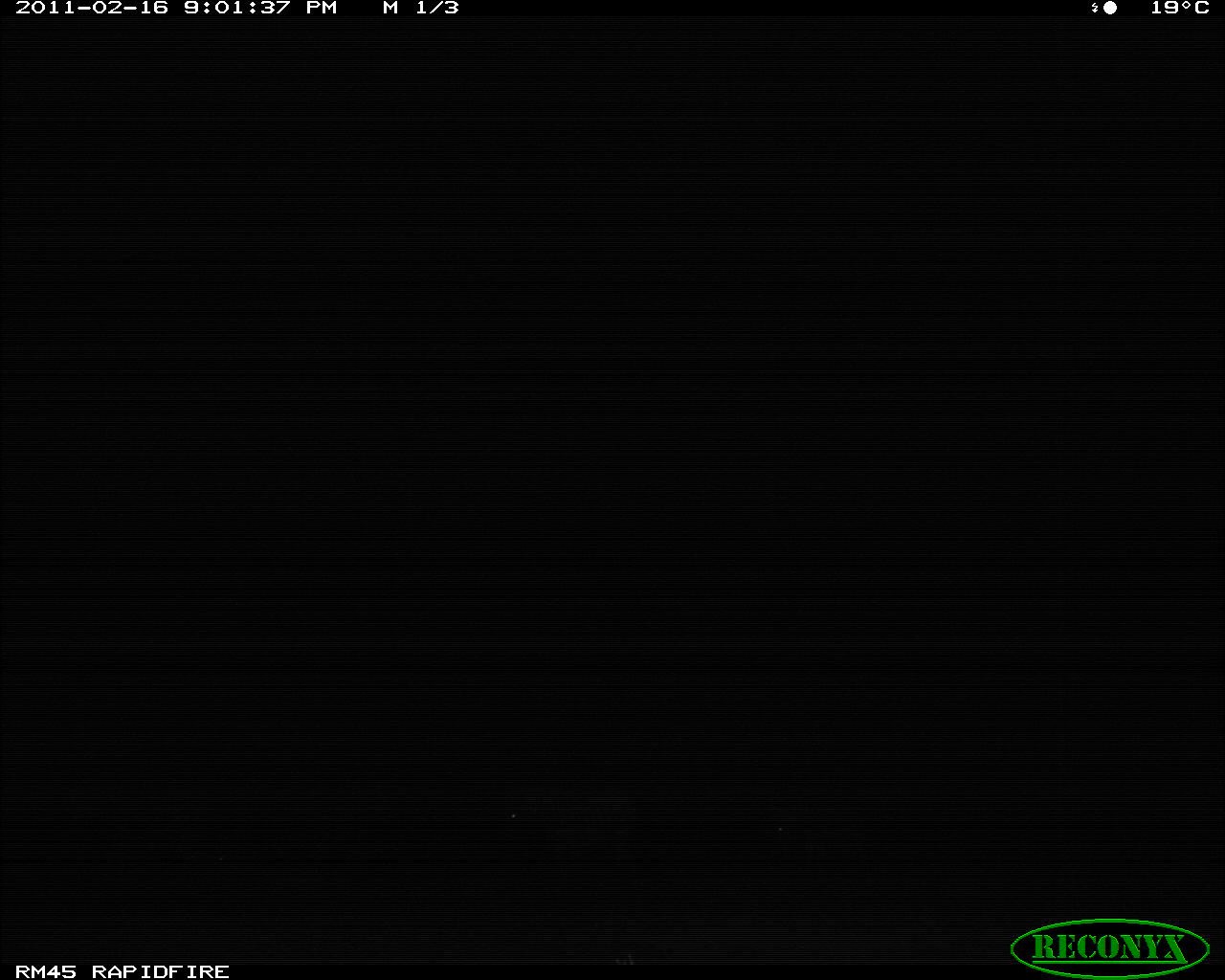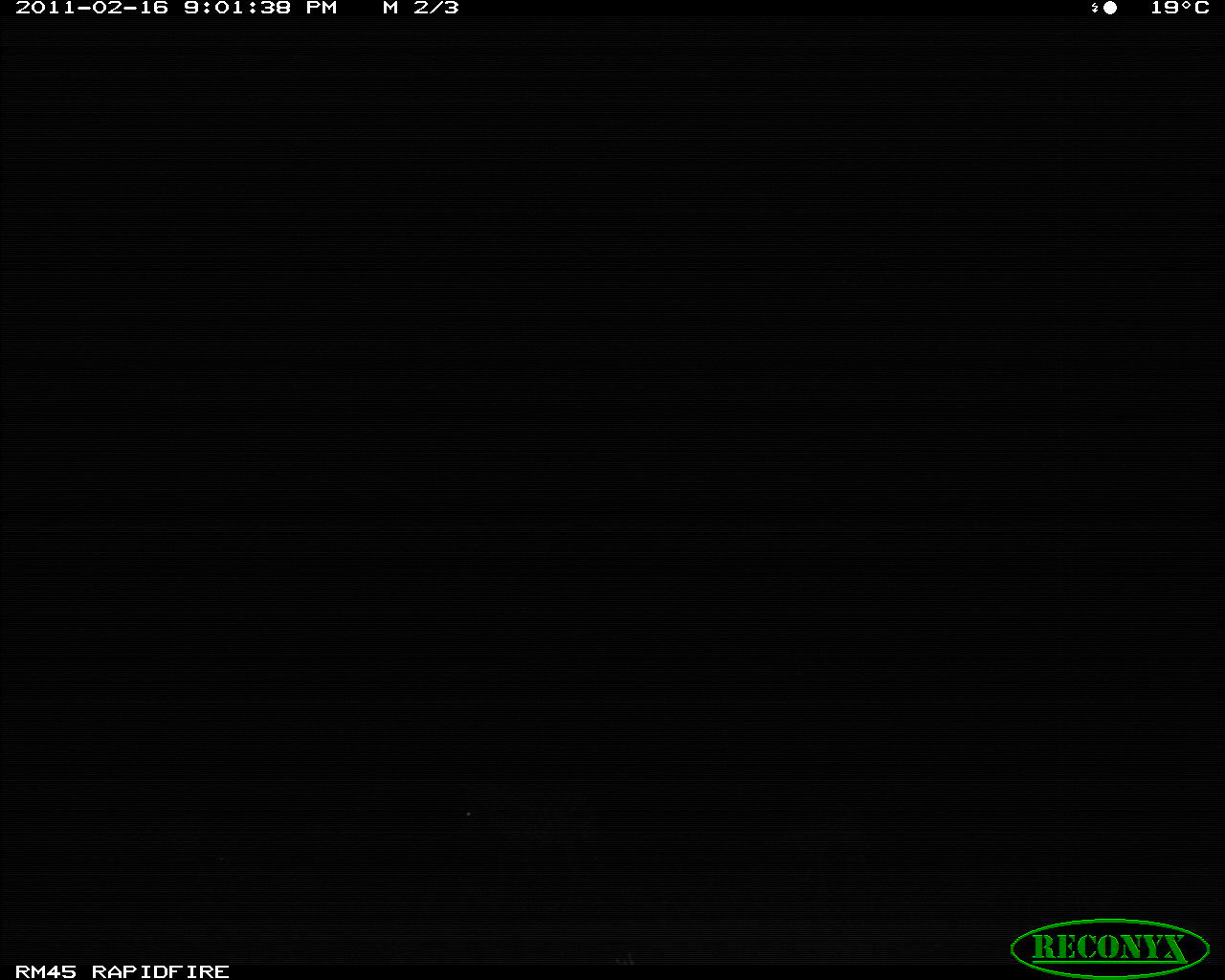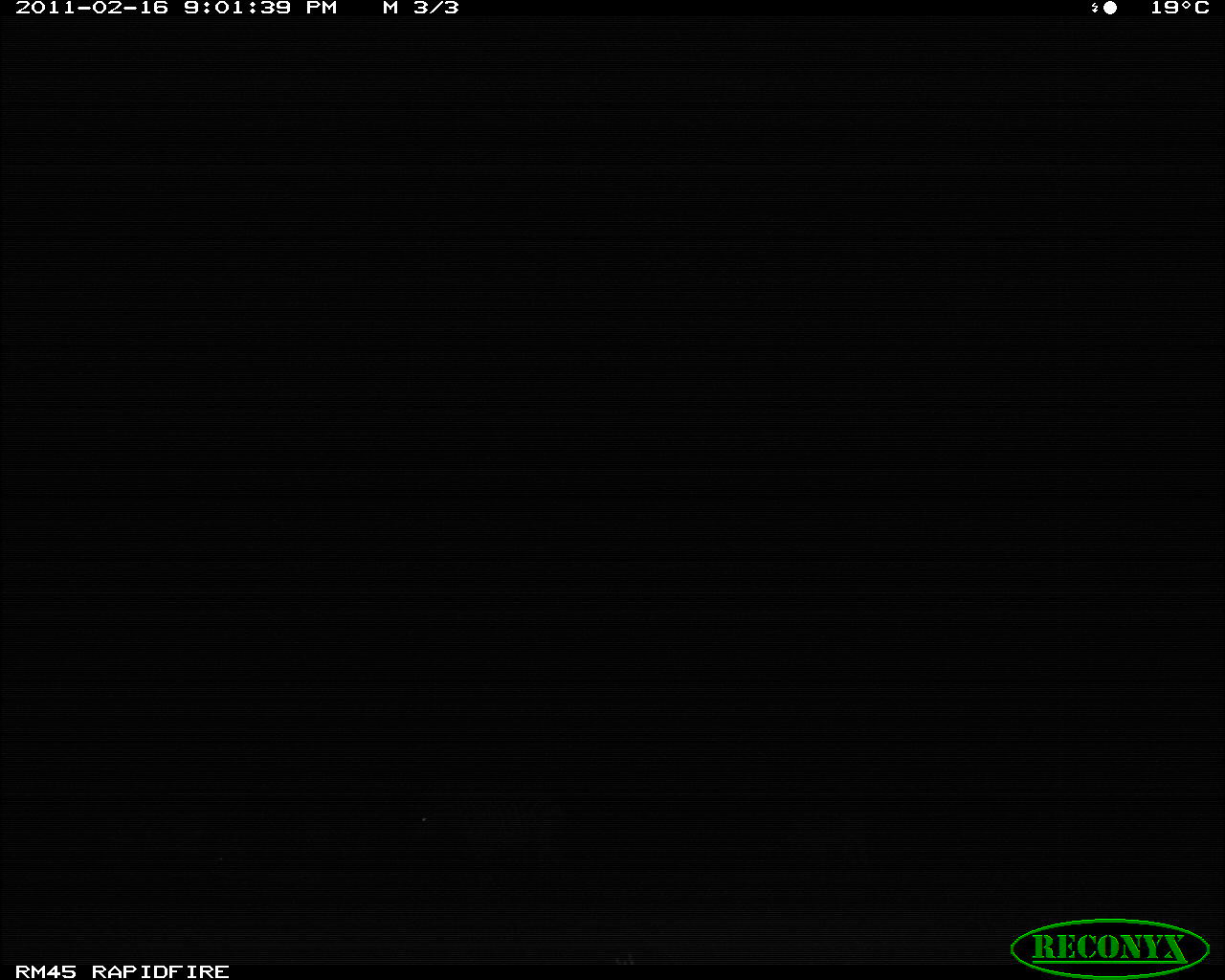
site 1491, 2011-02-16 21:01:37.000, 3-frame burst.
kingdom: Animalia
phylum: Chordata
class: Mammalia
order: Perissodactyla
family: Equidae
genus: Equus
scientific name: Equus quagga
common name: plains zebra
Equus quagga (plains zebra), count 2.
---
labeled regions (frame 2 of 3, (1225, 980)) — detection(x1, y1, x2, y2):
equus quagga: detection(465, 795, 594, 872)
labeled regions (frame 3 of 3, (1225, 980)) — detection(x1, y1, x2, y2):
equus quagga: detection(418, 800, 566, 869)